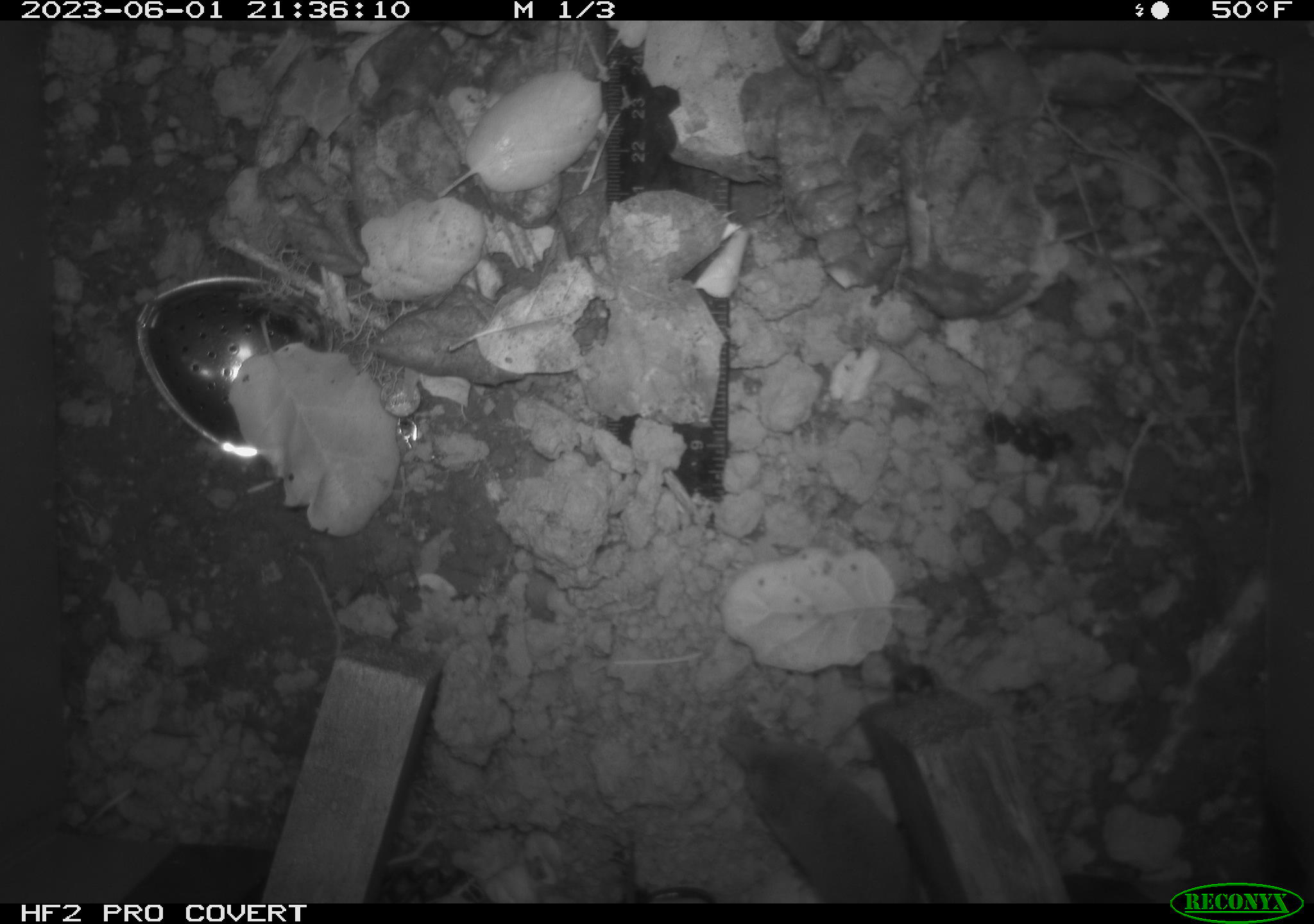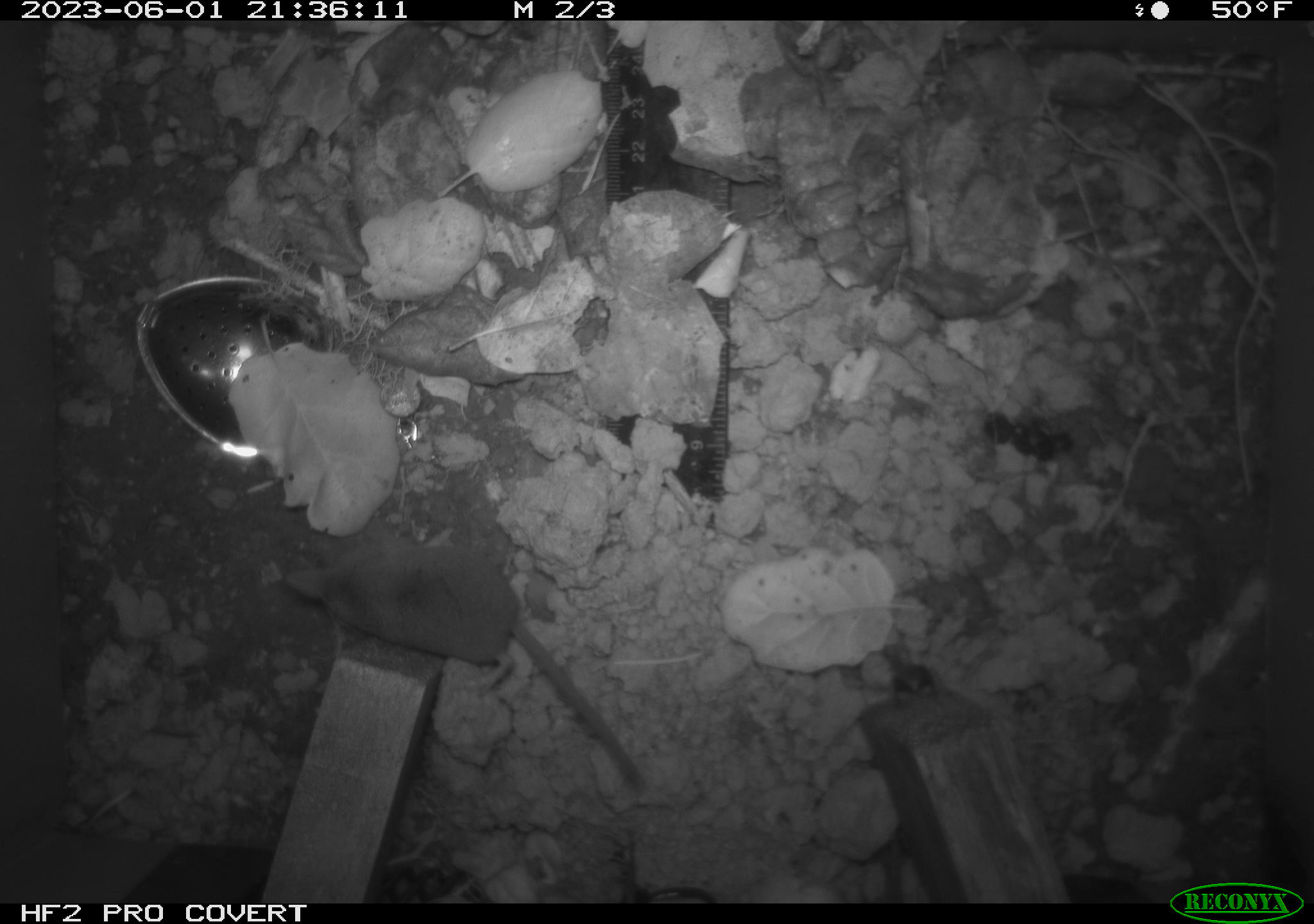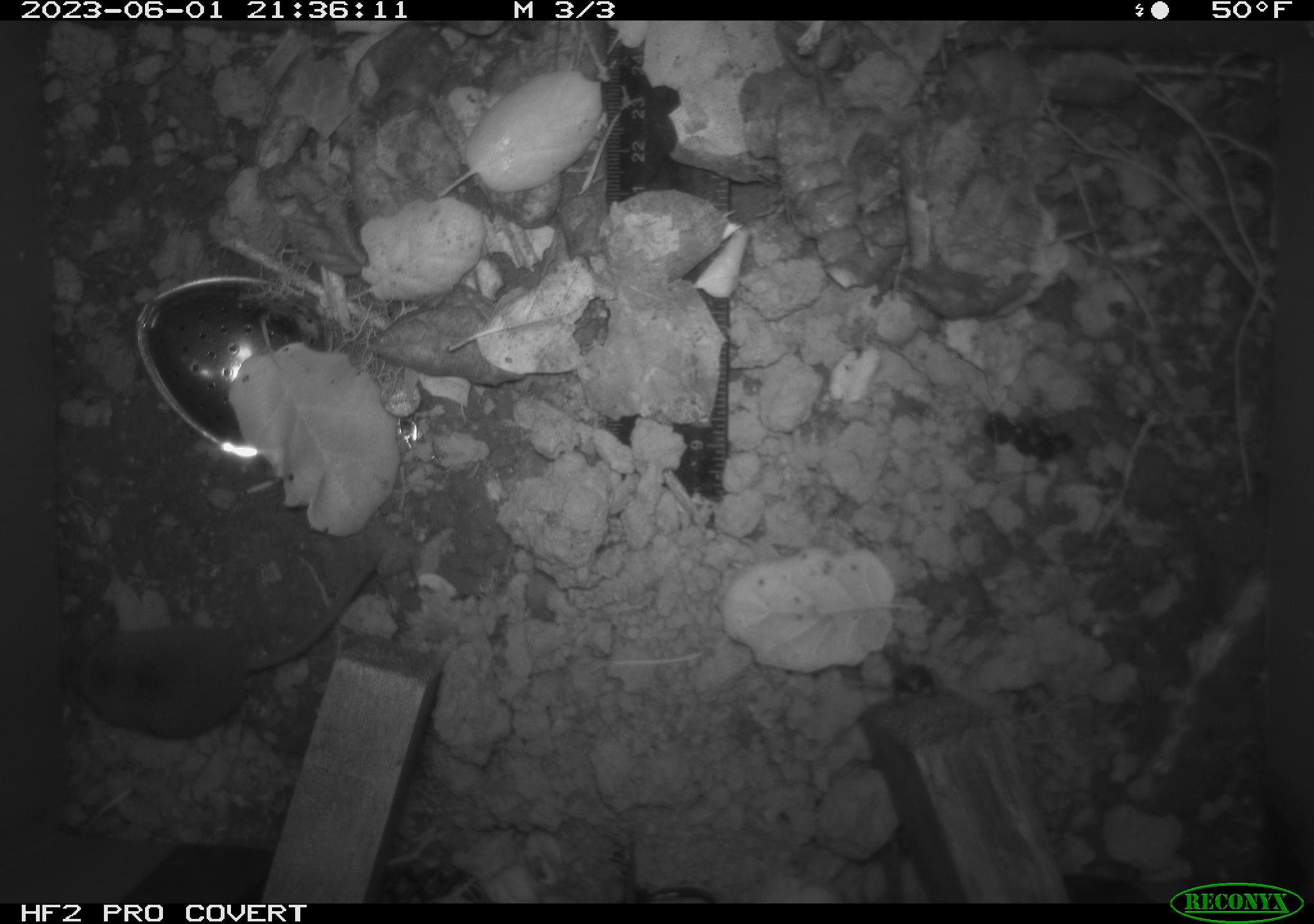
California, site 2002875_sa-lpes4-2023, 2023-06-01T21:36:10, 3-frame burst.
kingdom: Animalia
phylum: Chordata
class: Mammalia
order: Eulipotyphla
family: Soricidae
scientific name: Soricidae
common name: shrews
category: soricidae family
Soricidae family (shrews) (Soricidae).